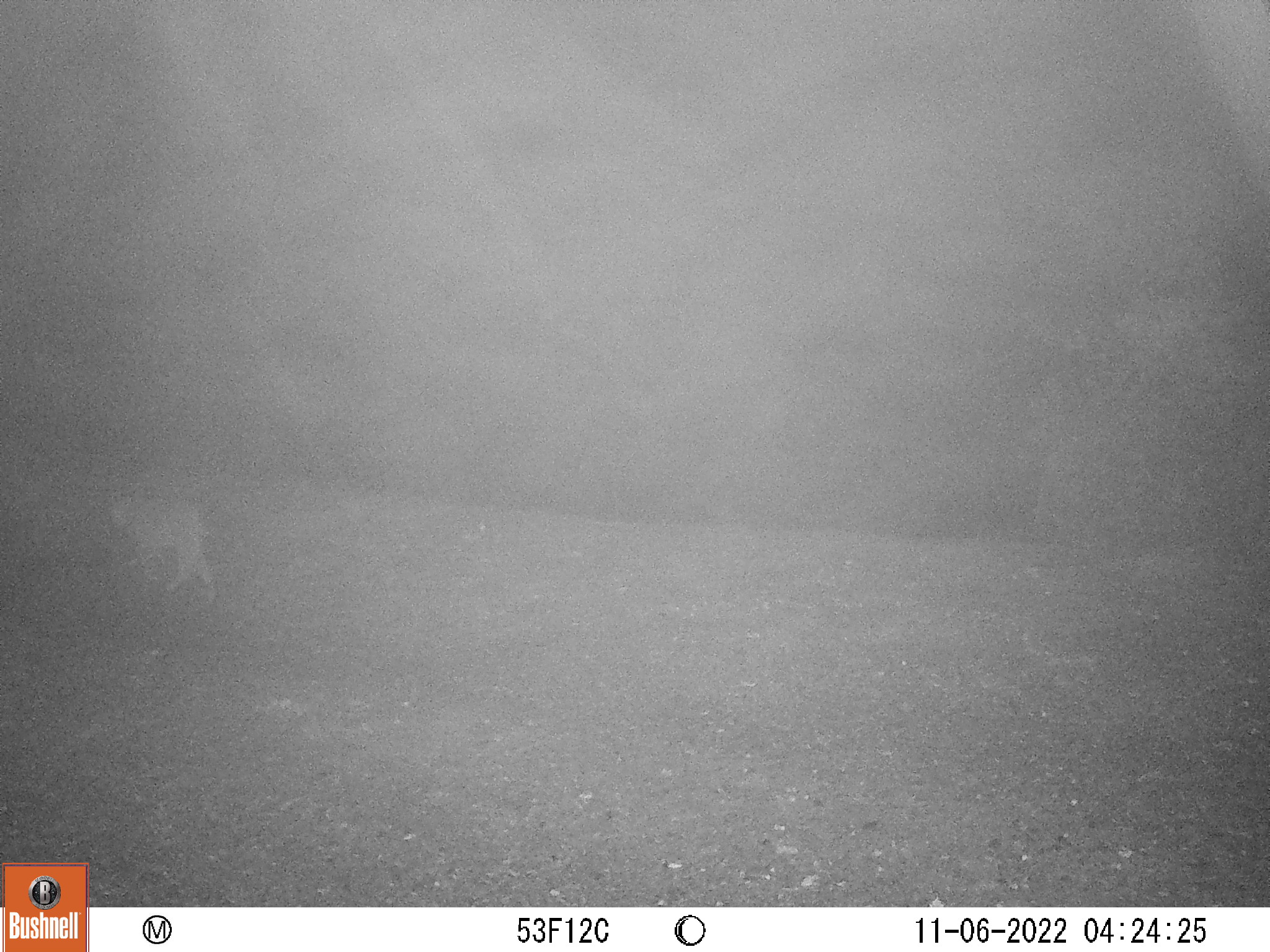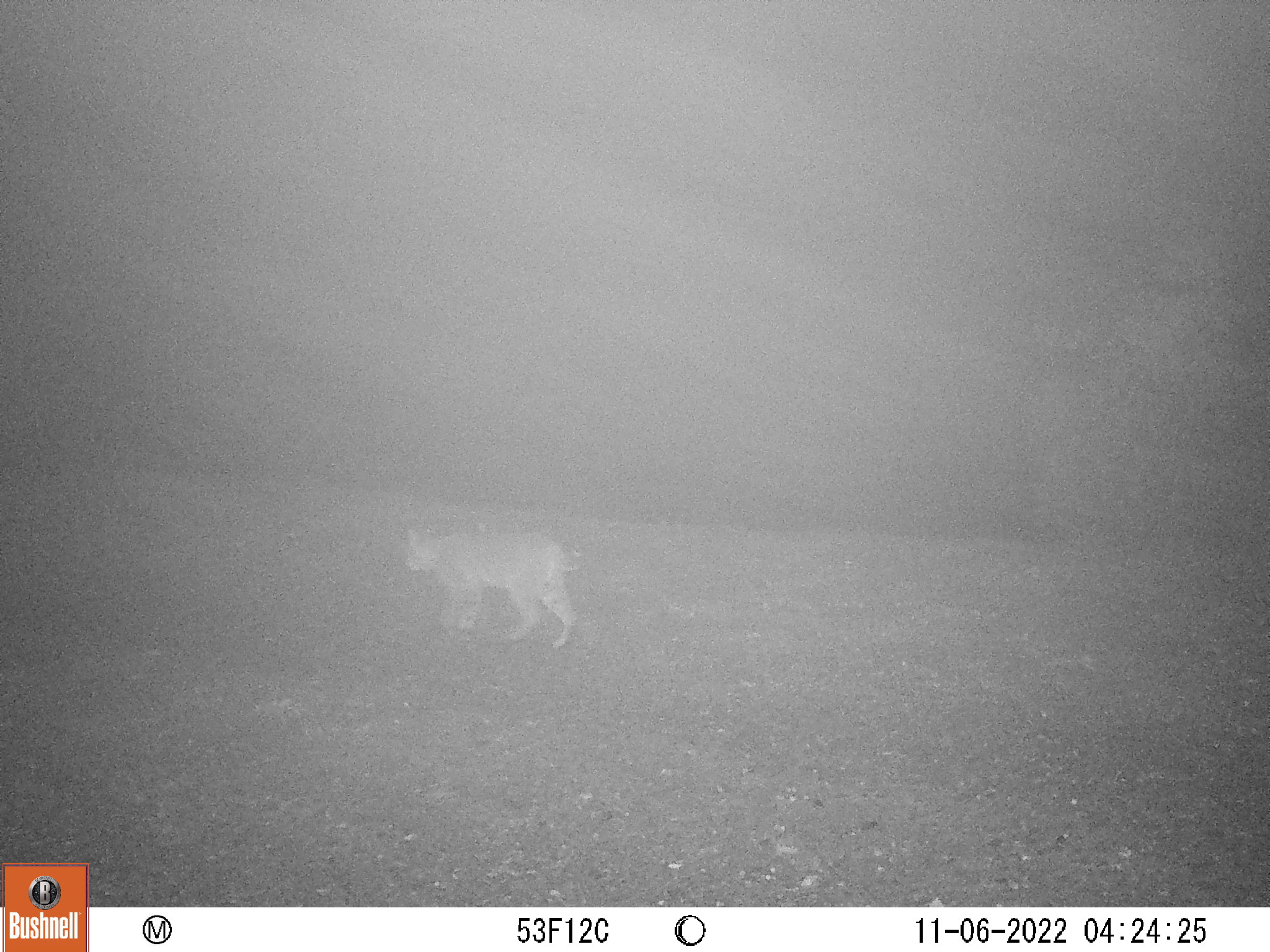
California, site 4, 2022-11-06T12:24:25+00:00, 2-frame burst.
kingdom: Animalia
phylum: Chordata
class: Mammalia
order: Carnivora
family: Felidae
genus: Lynx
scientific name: Lynx rufus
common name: bobcat